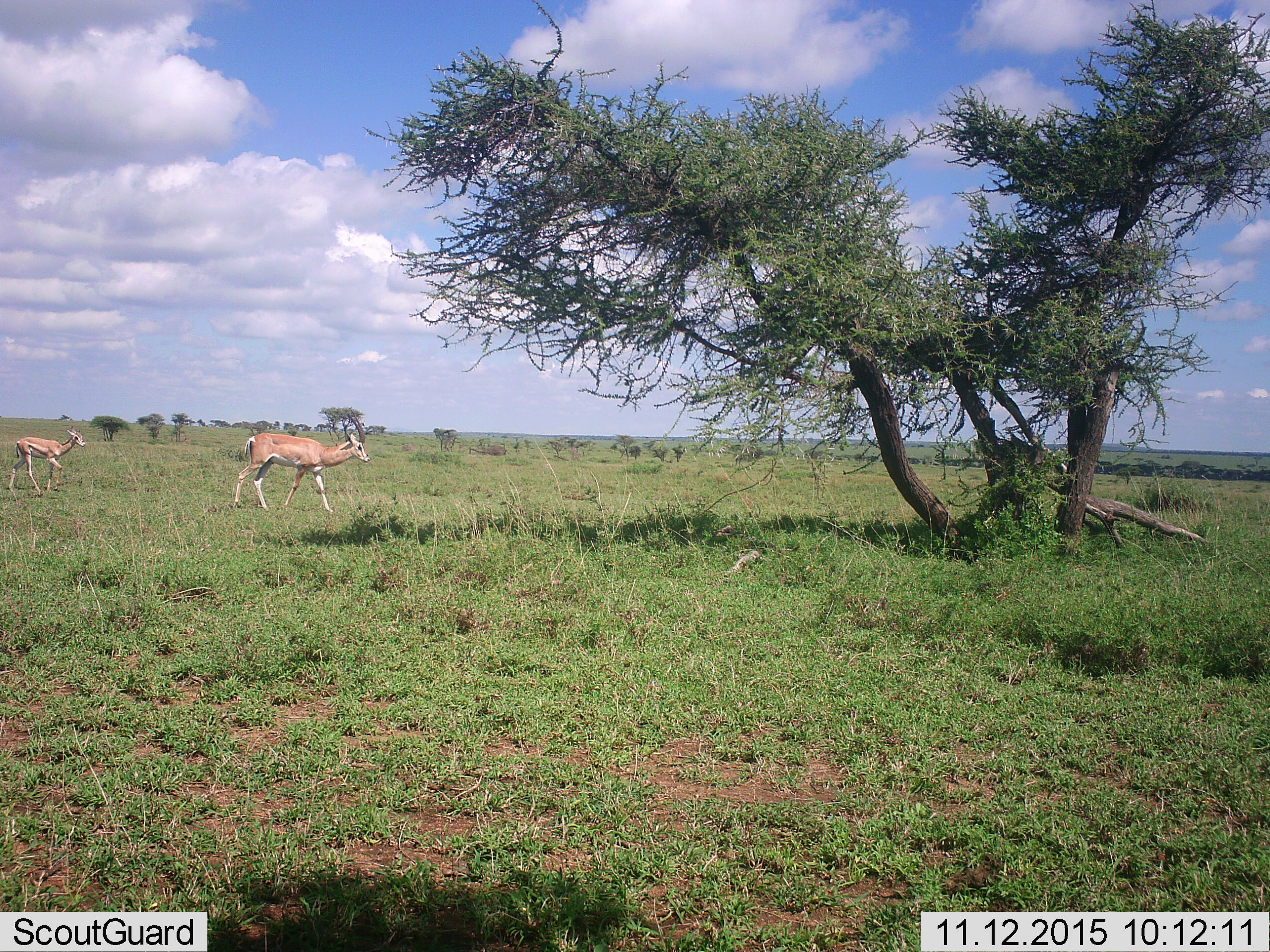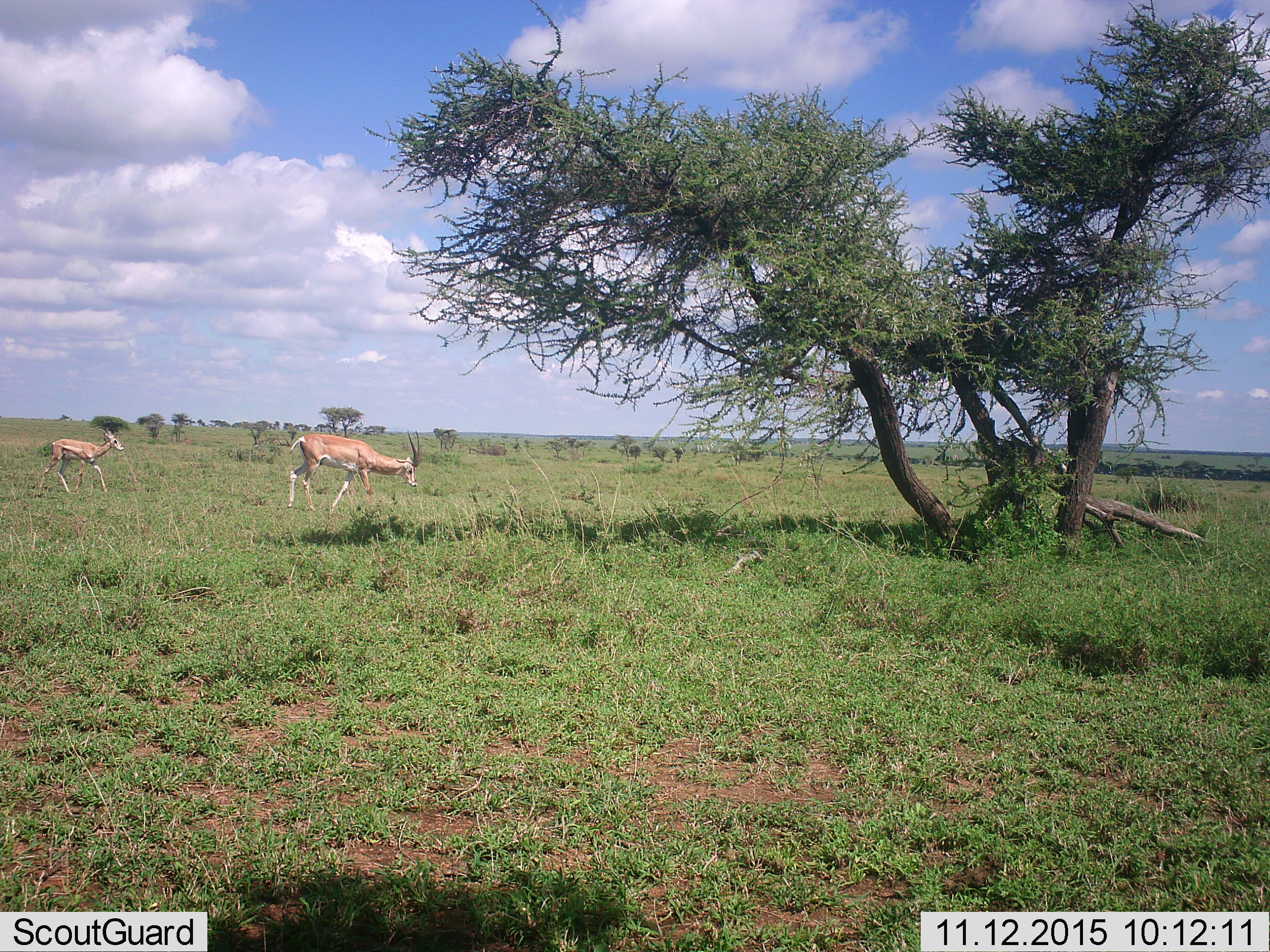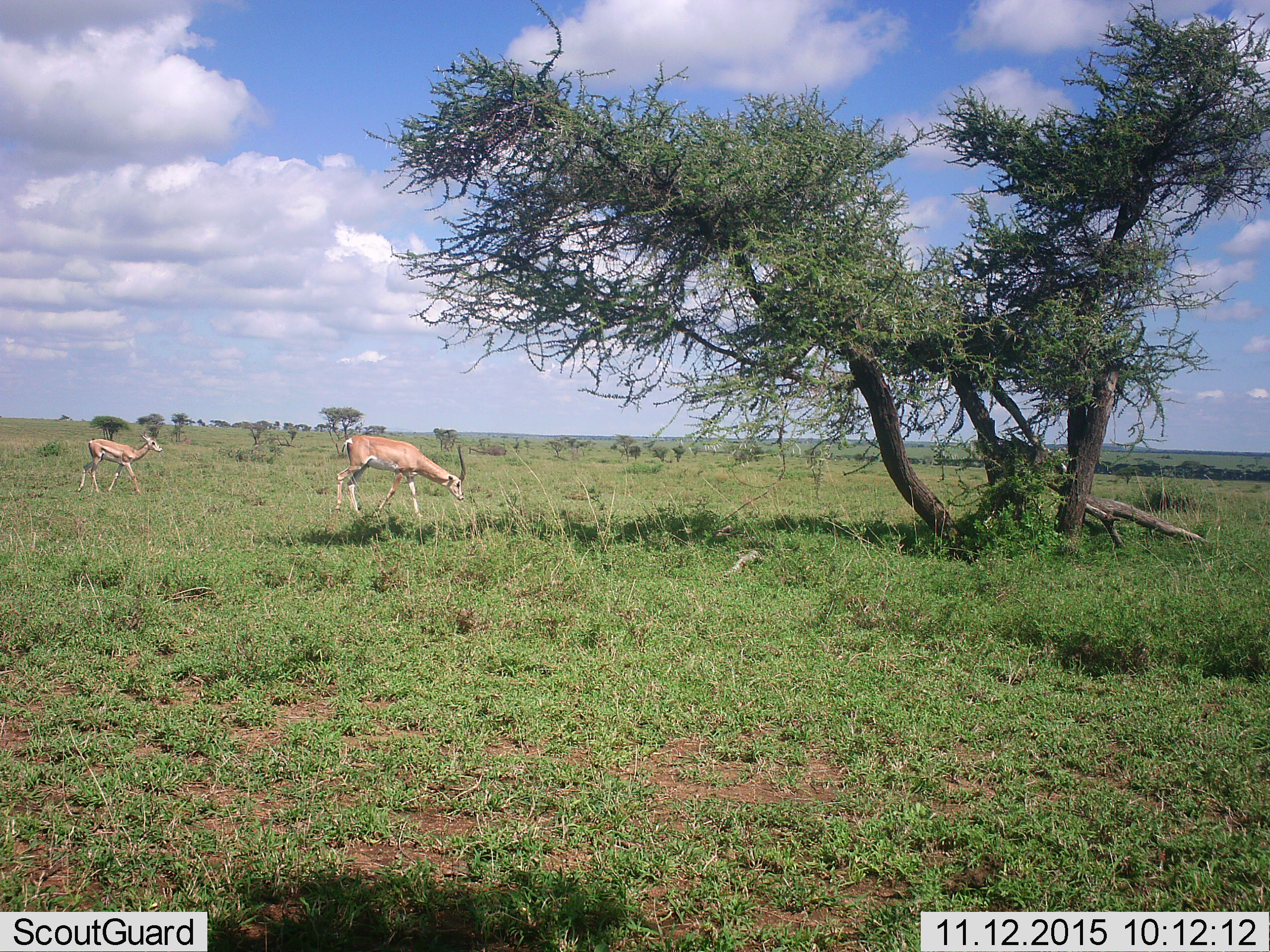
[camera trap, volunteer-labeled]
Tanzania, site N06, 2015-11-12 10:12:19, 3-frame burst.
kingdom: Animalia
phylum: Chordata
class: Mammalia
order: Artiodactyla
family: Bovidae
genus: Nanger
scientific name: Nanger granti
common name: grant's gazelle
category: gazellegrants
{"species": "gazellegrants (grant's gazelle) (Nanger granti)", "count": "2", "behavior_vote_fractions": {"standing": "0%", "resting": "0%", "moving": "100%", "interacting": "0%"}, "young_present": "71%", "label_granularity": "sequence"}